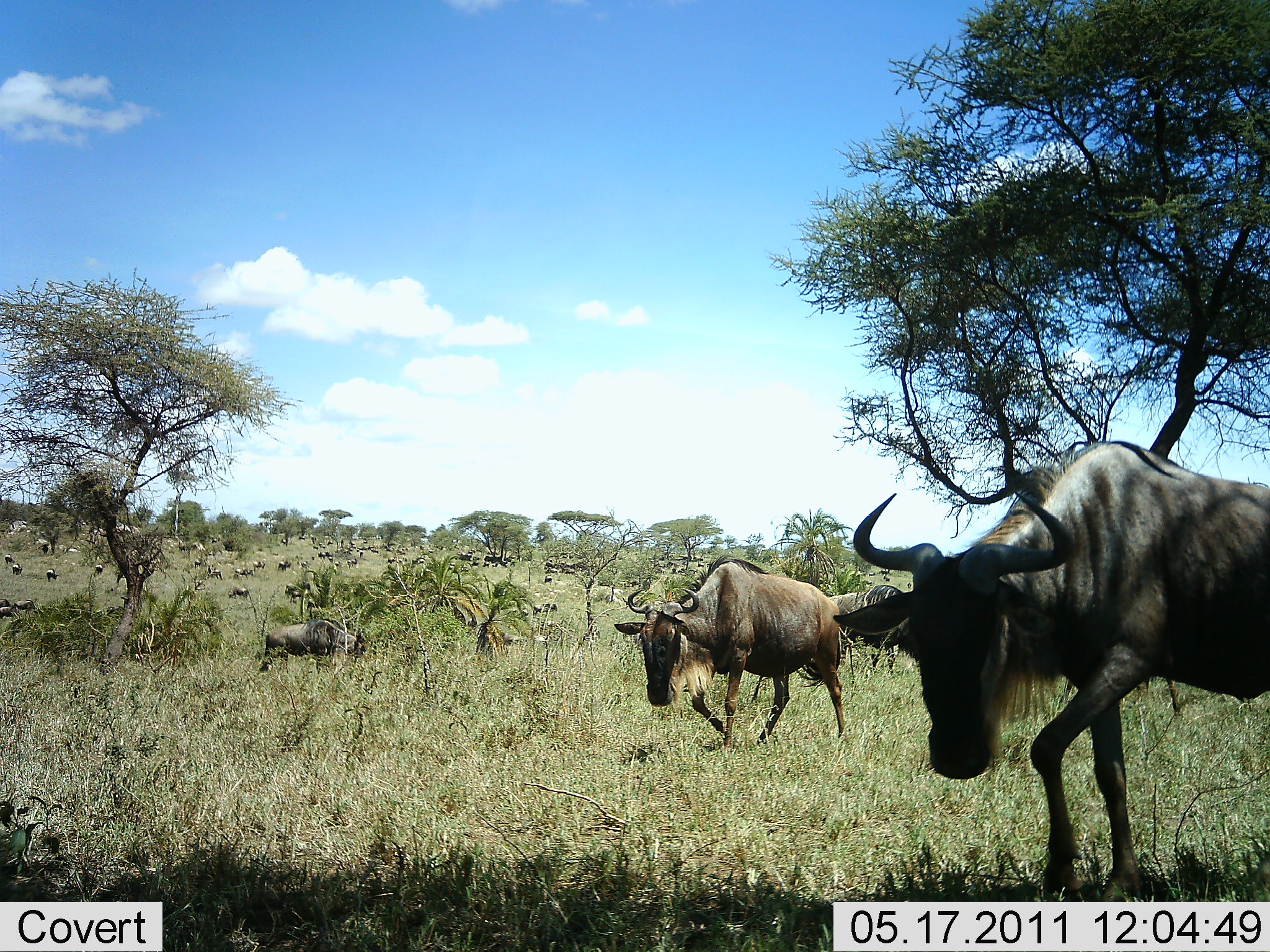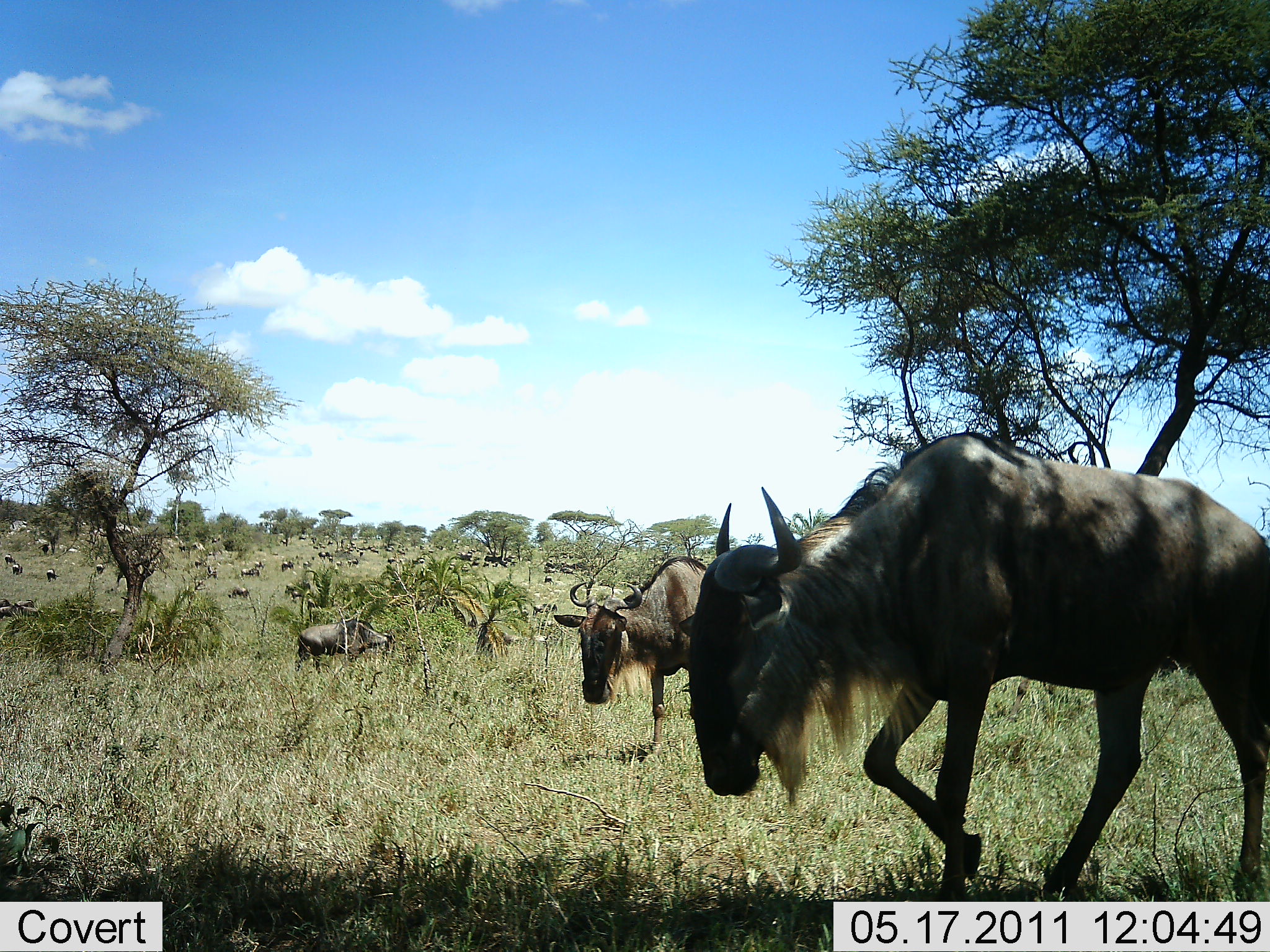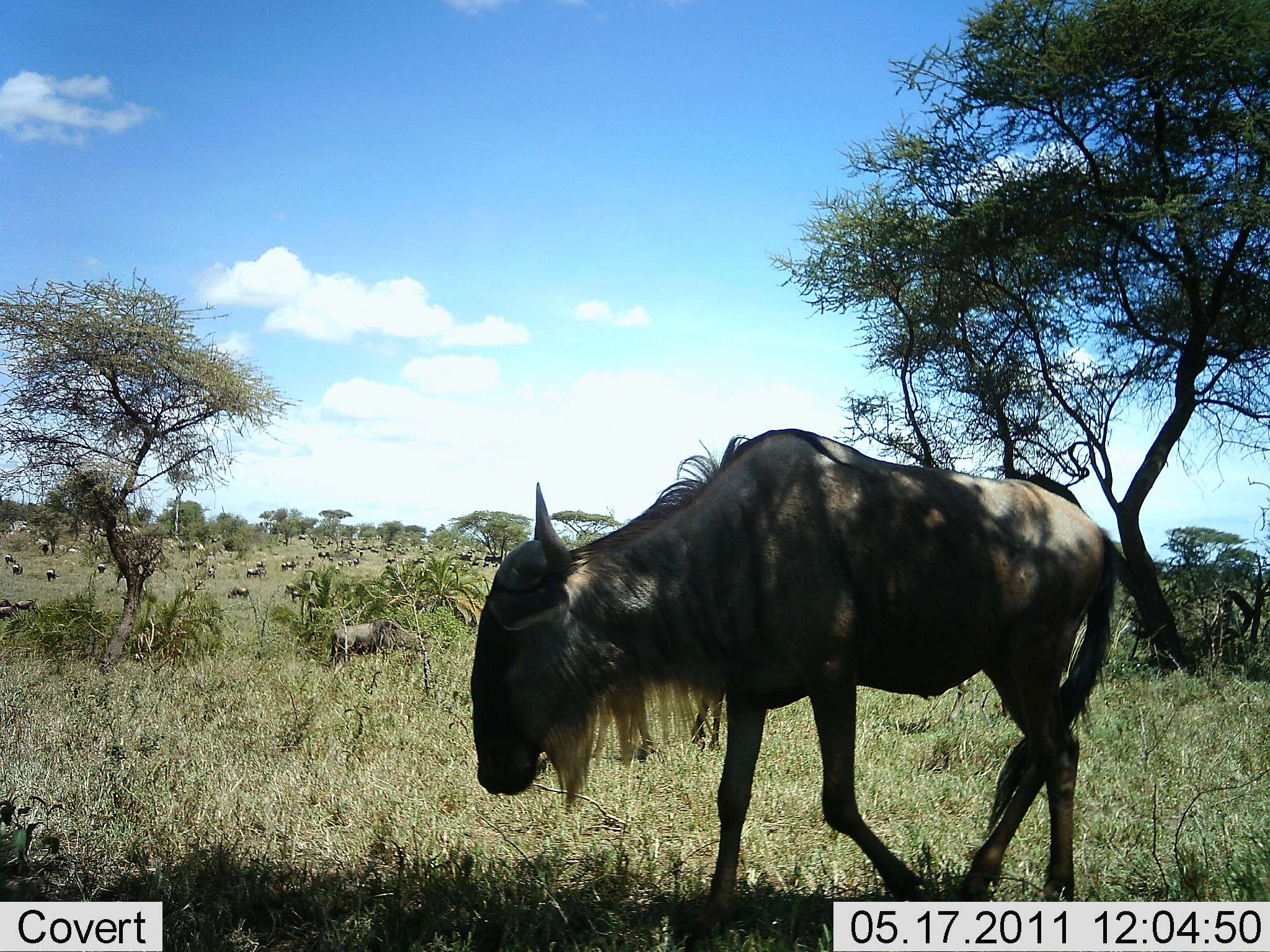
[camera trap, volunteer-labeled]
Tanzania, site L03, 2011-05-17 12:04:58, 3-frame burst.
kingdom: Animalia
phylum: Chordata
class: Mammalia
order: Artiodactyla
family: Bovidae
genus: Connochaetes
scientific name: Connochaetes taurinus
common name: blue wildebeest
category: wildebeest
Wildebeest (blue wildebeest) (Connochaetes taurinus), count 11-50. Behavior (volunteer vote fractions): standing 23%, resting 8%, moving 92%, interacting 8%. Young present (vote fraction): 8%. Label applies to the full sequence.